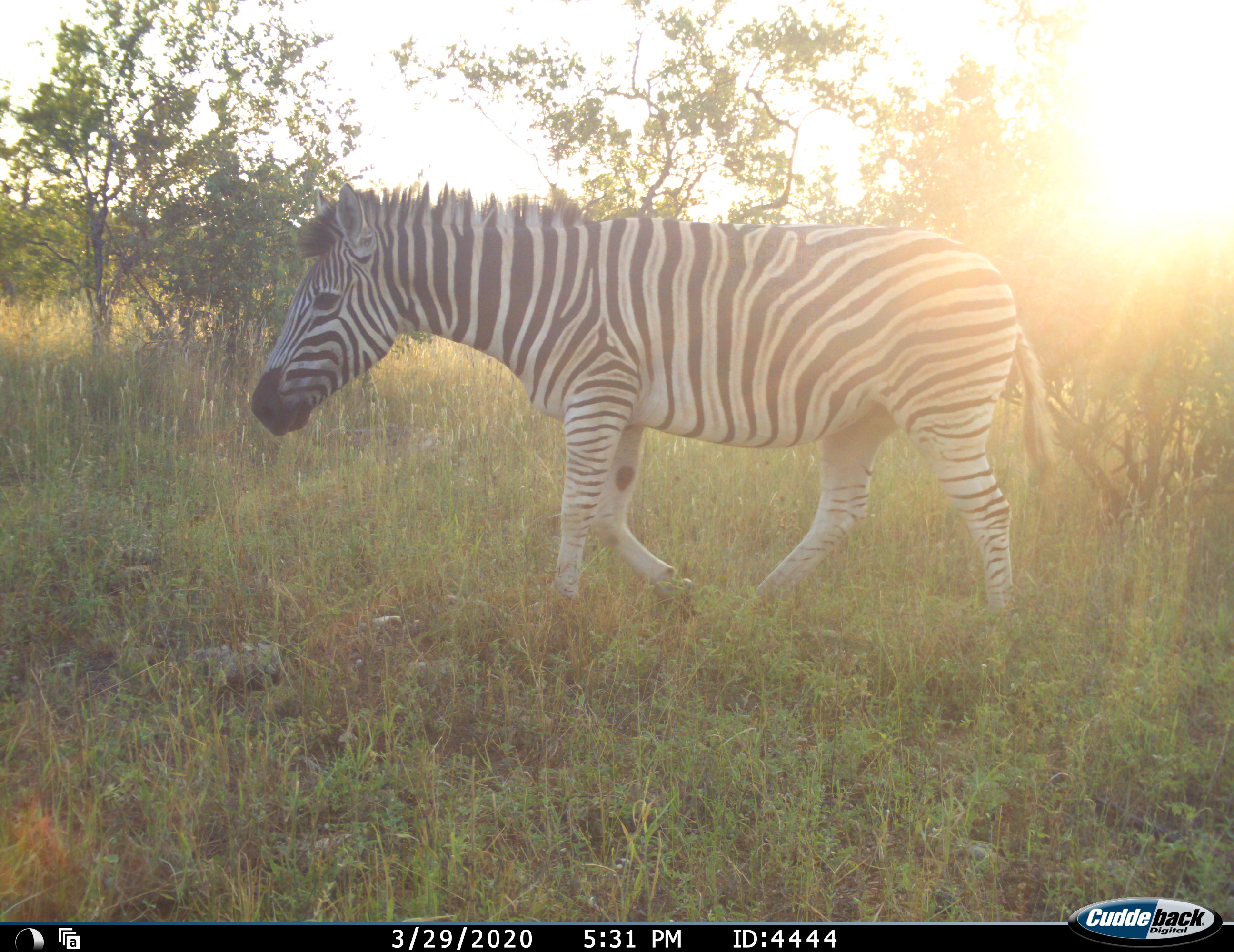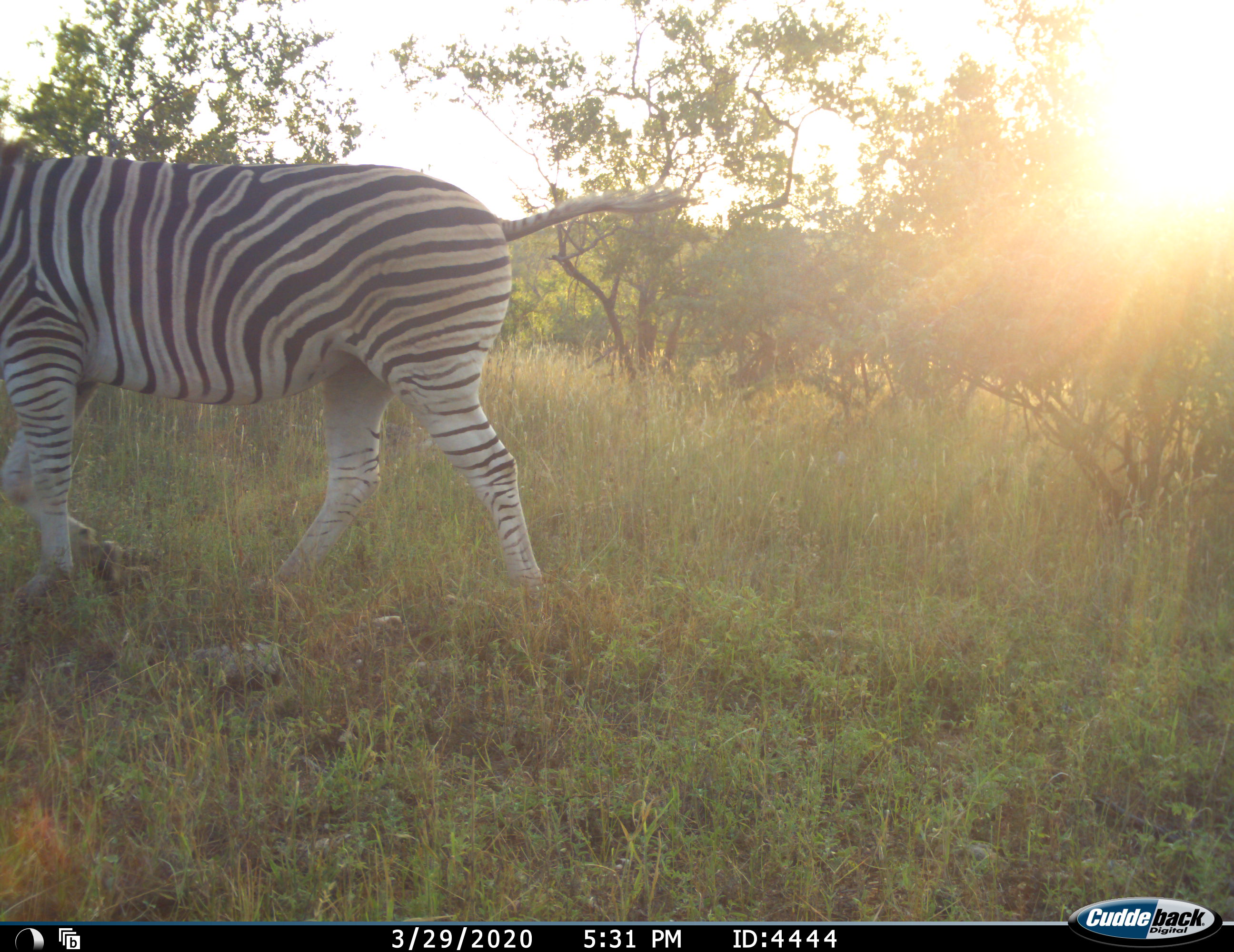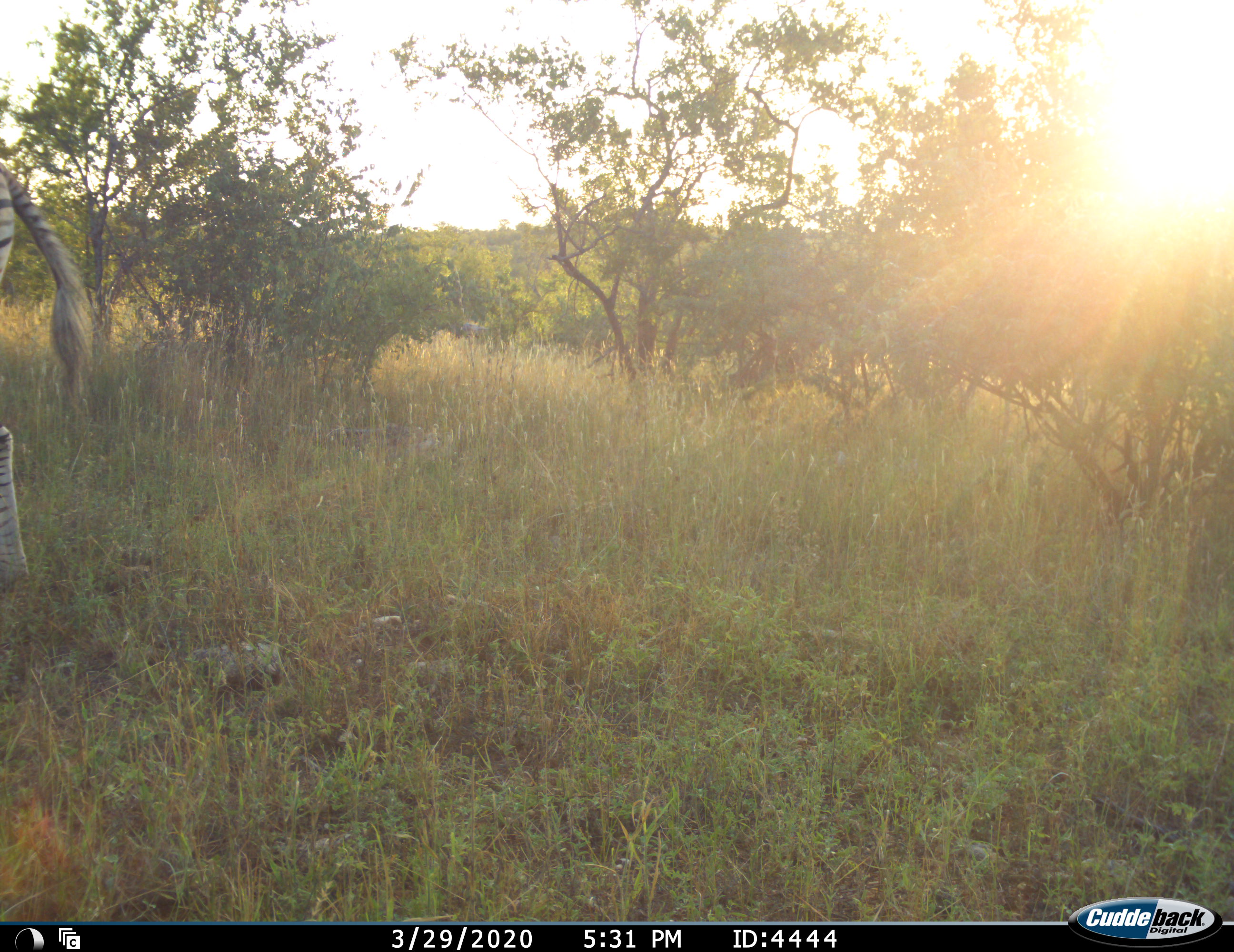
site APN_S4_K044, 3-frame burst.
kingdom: Animalia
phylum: Chordata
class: Mammalia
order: Perissodactyla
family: Equidae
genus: Equus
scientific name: Equus quagga burchellii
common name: burchell's zebra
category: zebraburchells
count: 1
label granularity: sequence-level